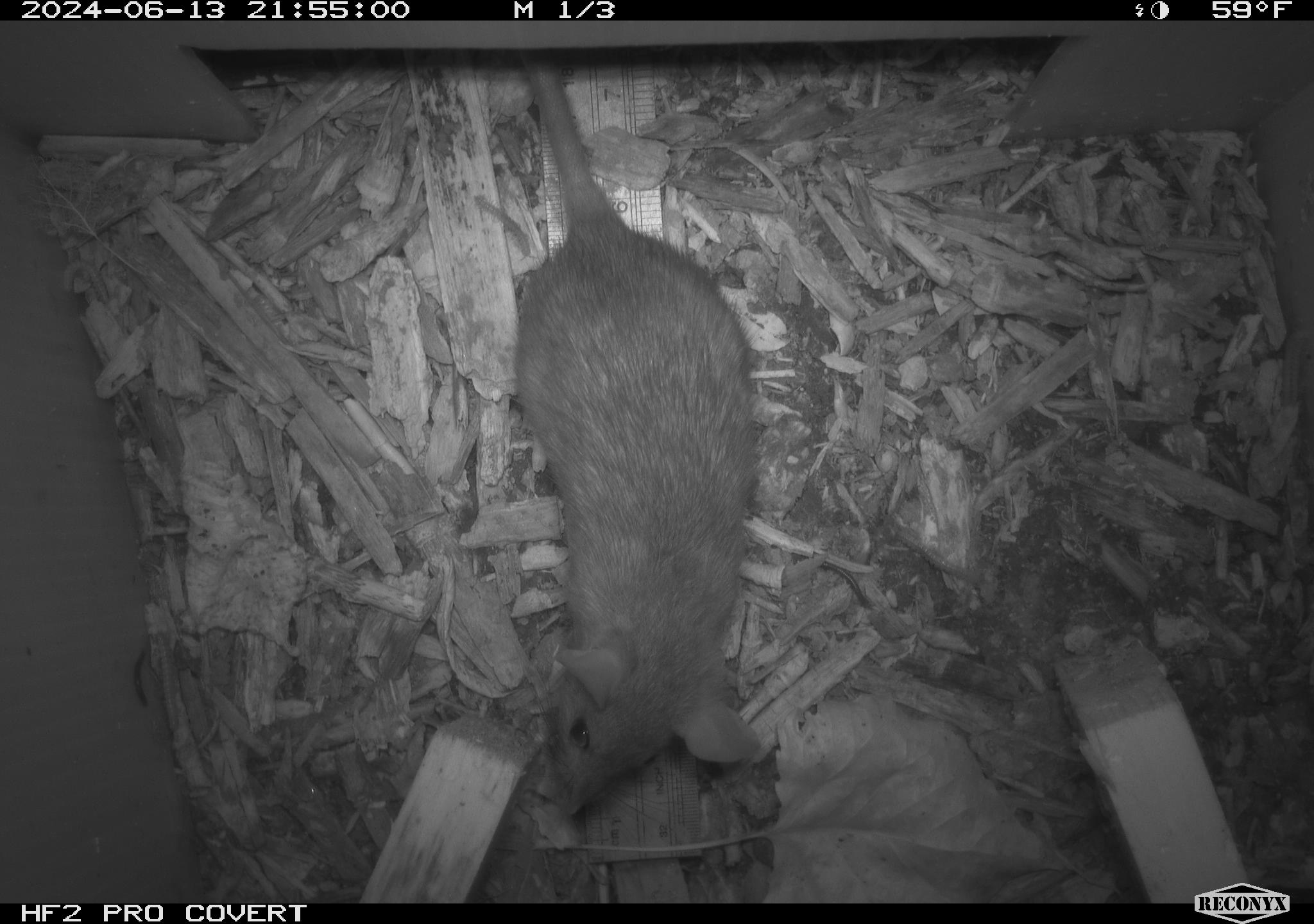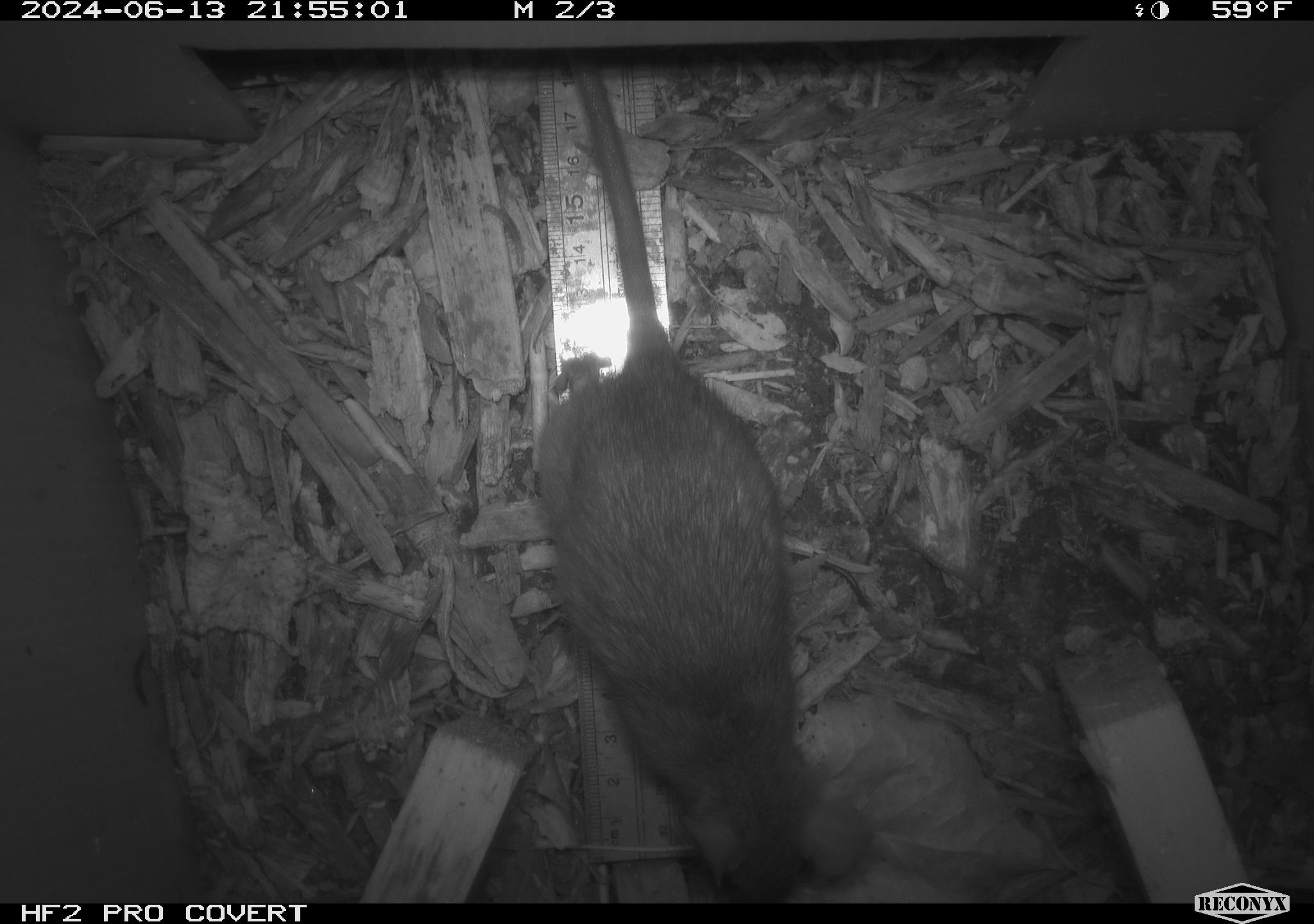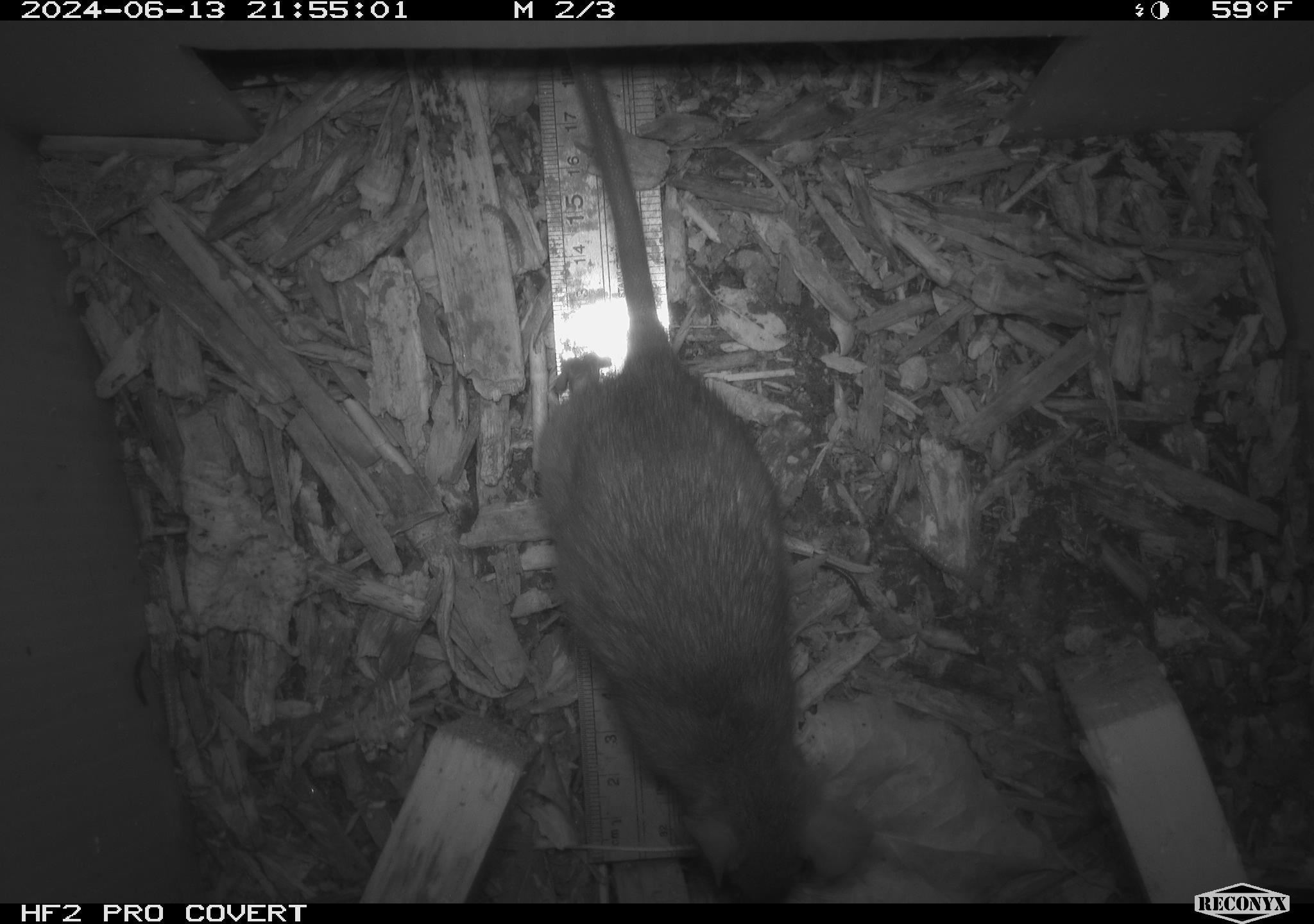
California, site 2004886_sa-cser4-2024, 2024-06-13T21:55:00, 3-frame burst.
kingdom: Animalia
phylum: Chordata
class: Mammalia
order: Rodentia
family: Muridae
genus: Rattus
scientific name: Rattus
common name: rat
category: rattus species